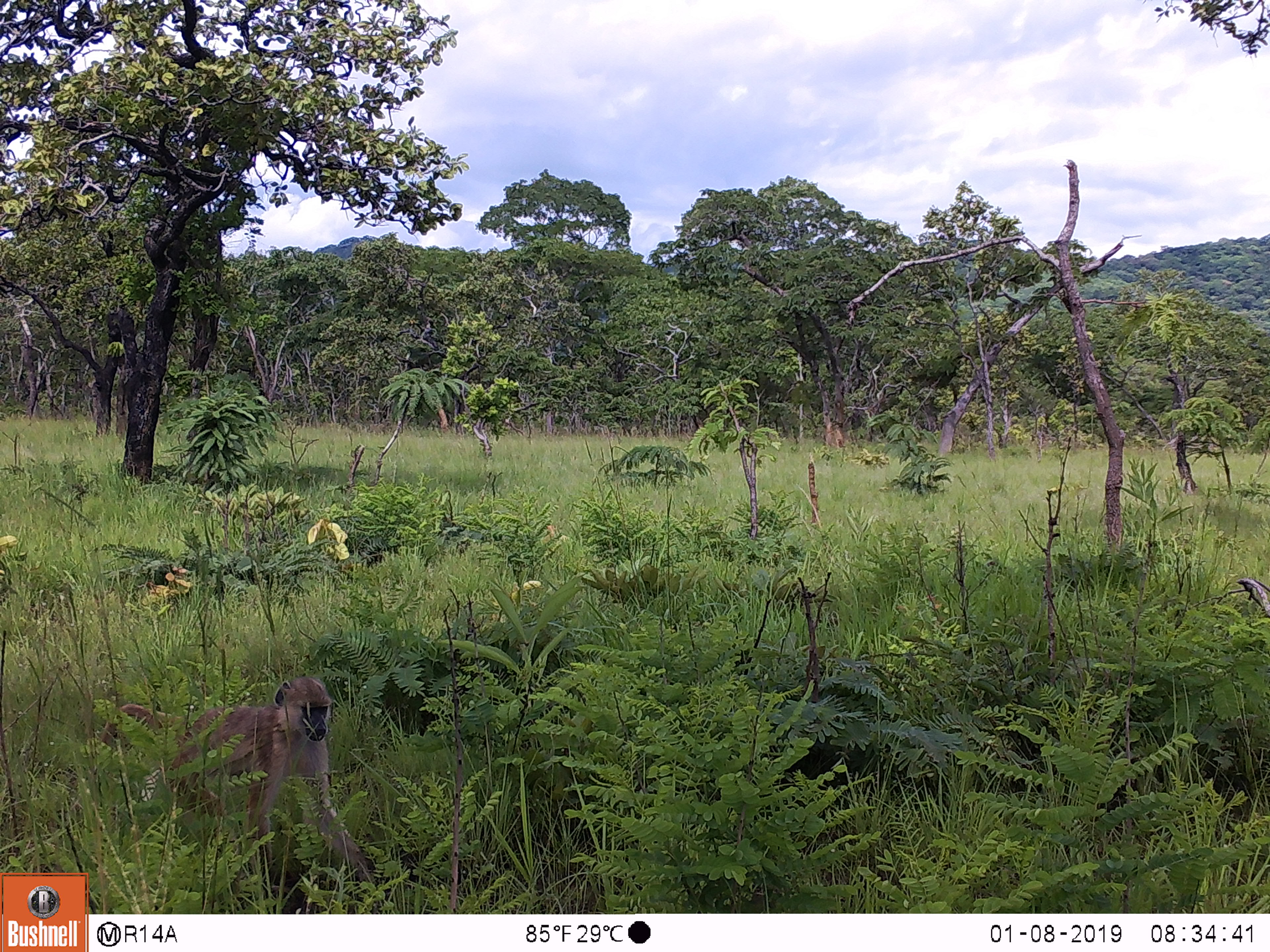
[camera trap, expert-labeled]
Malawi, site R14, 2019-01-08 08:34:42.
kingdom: Animalia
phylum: Chordata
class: Mammalia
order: Primates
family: Cercopithecidae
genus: Papio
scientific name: Papio cynocephalus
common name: yellow baboon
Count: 1.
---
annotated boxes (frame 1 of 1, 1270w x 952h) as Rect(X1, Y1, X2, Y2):
yellow baboon: Rect(99, 671, 384, 898)